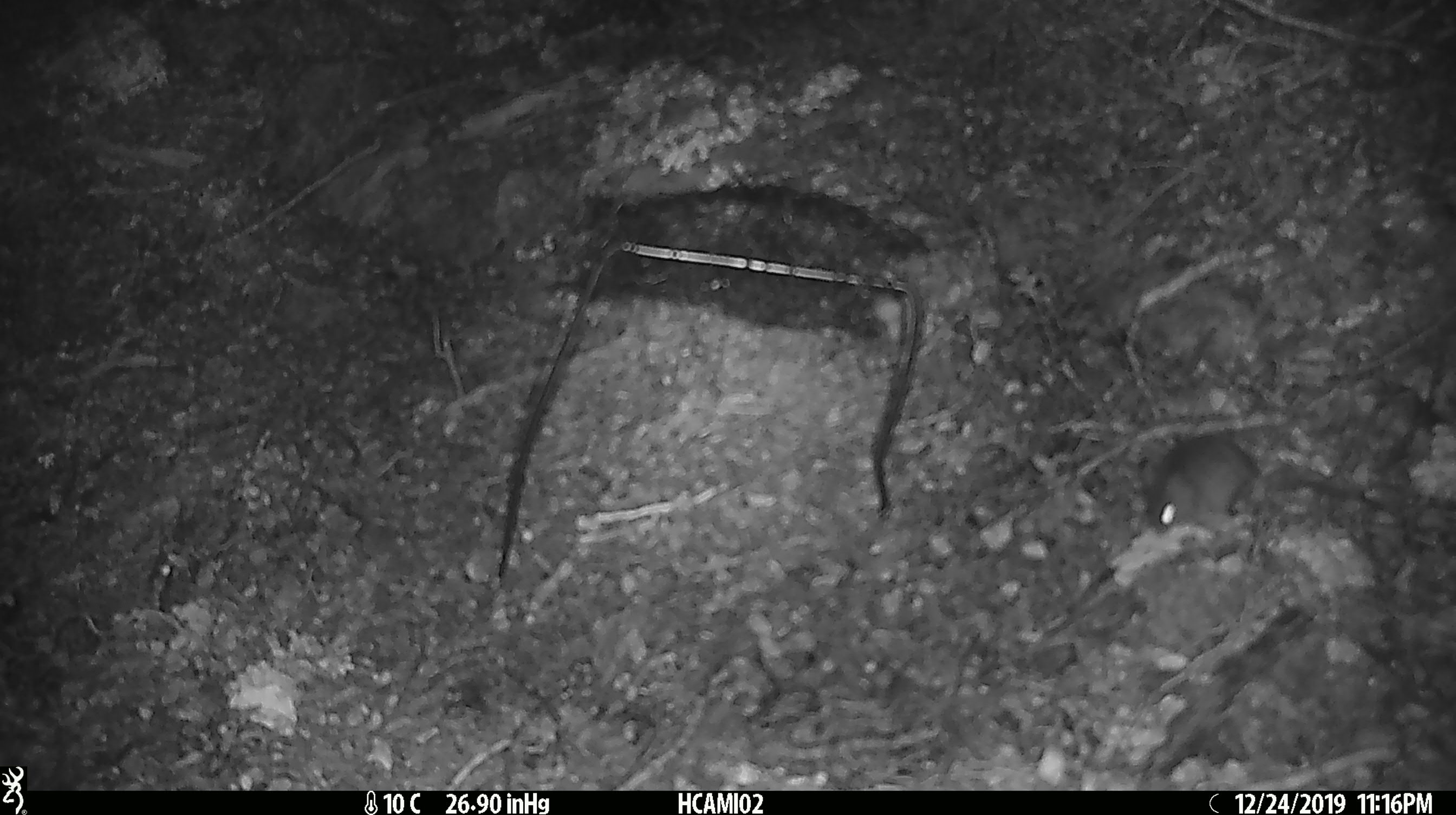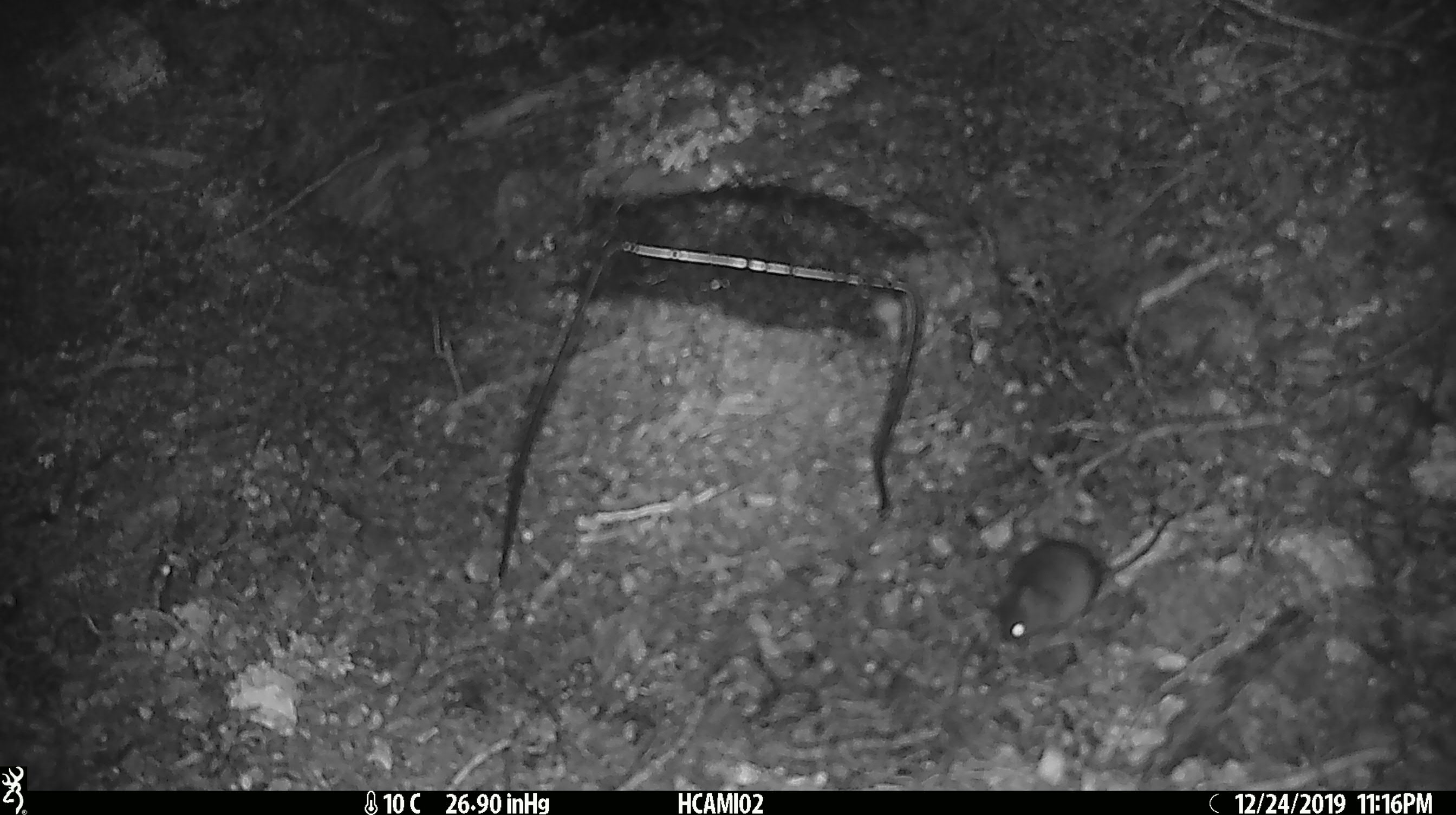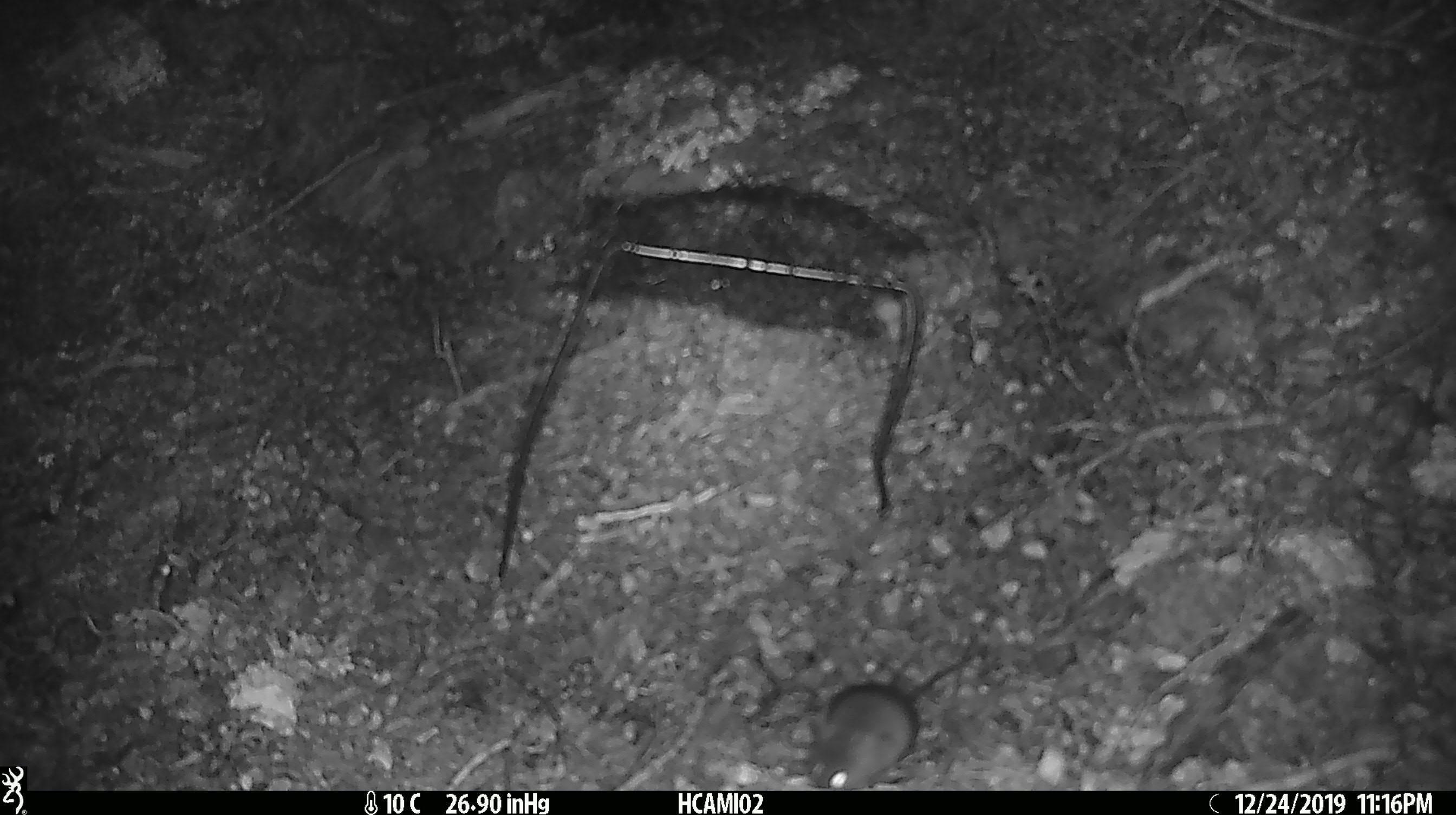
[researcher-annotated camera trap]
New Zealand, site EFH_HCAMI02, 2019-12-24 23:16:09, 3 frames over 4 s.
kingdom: Animalia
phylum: Chordata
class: Mammalia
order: Rodentia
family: Muridae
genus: Mus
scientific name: Mus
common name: mouse